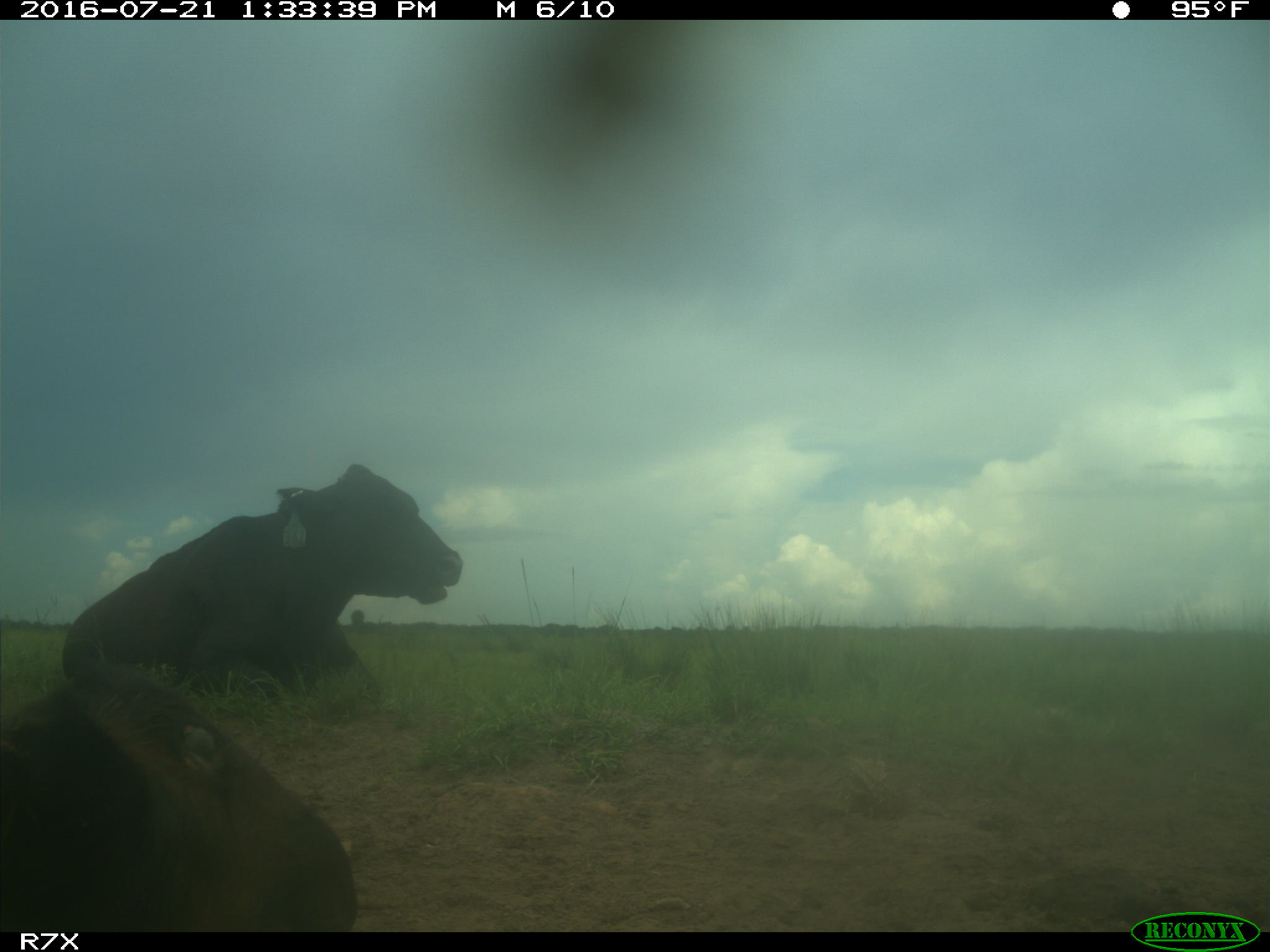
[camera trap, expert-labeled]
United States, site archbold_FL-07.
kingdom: Animalia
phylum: Chordata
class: Mammalia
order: Artiodactyla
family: Bovidae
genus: Bos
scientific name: Bos taurus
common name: domestic cow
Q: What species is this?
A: Bos taurus (domestic cow).